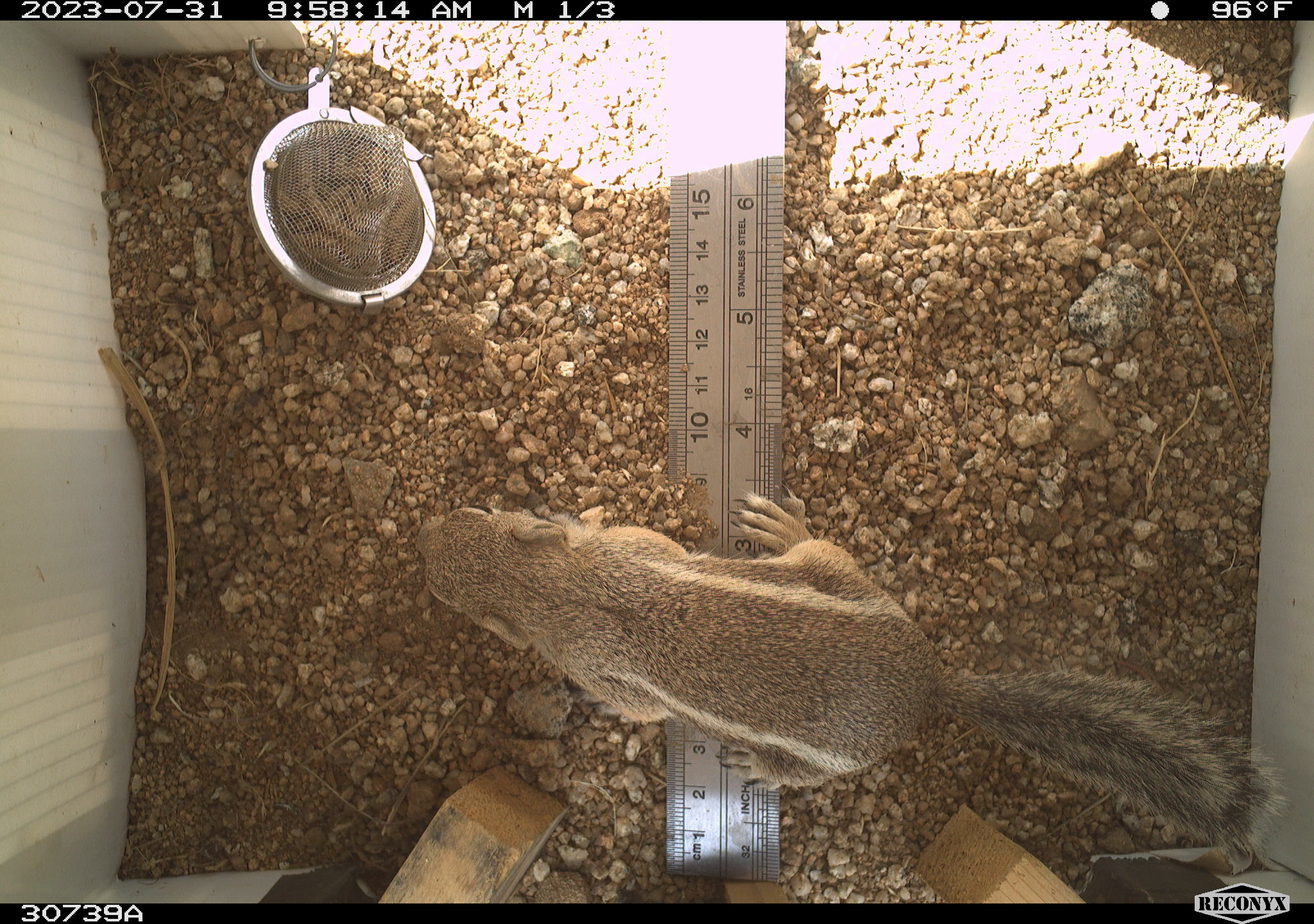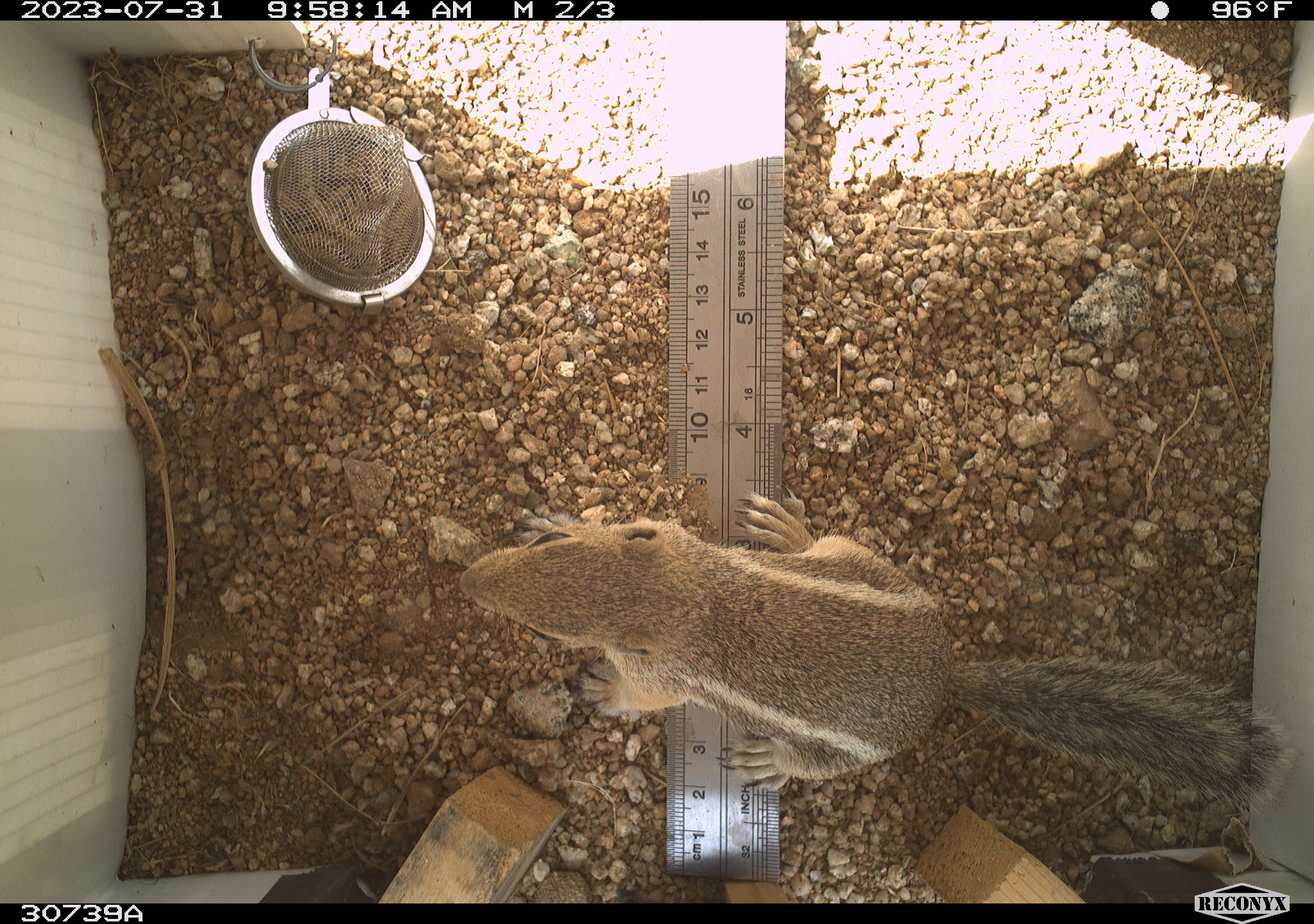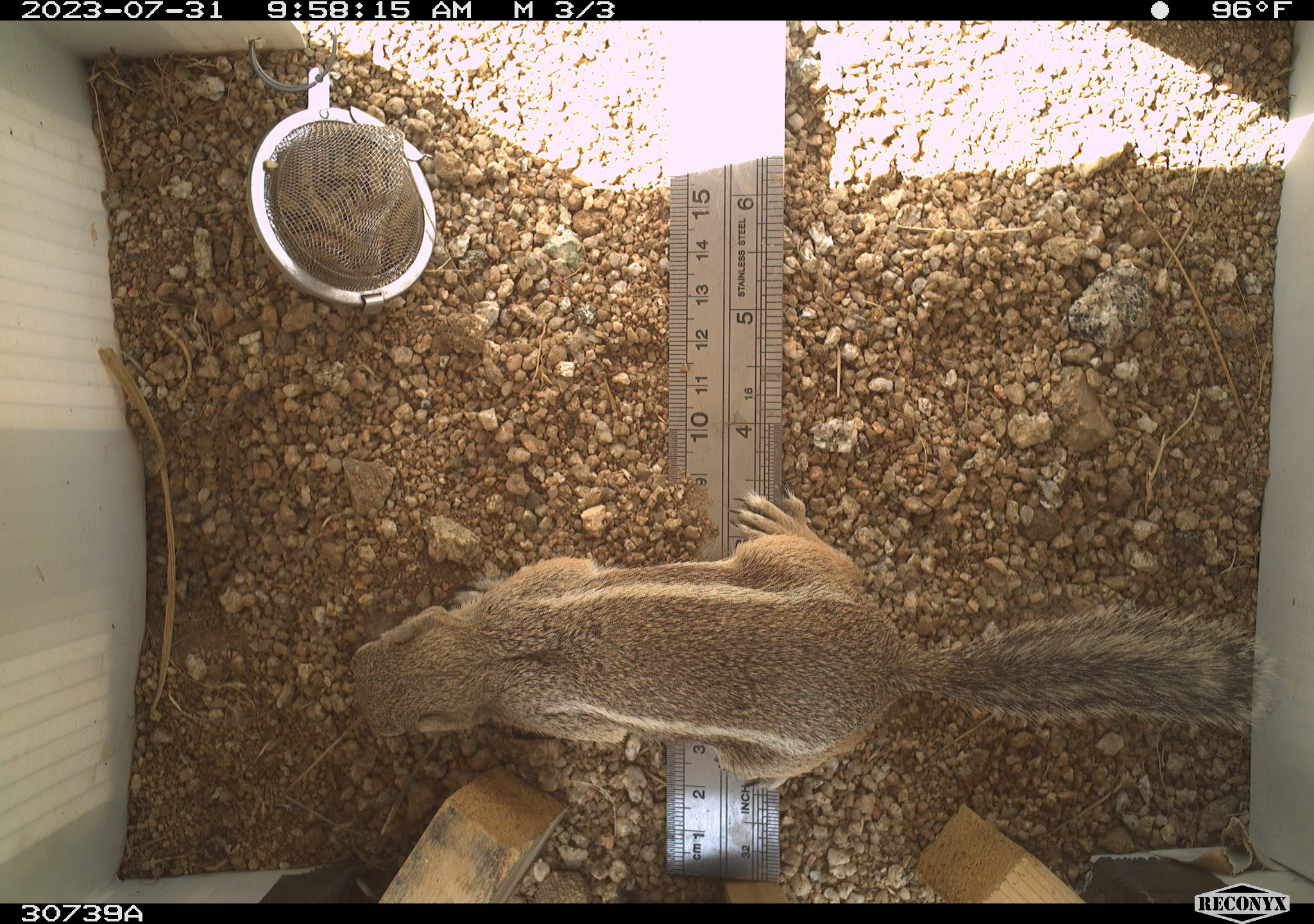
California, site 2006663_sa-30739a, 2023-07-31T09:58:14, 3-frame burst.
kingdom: Animalia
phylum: Chordata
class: Mammalia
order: Rodentia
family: Sciuridae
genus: Ammospermophilus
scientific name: Ammospermophilus leucurus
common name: white-tailed antelope squirrel